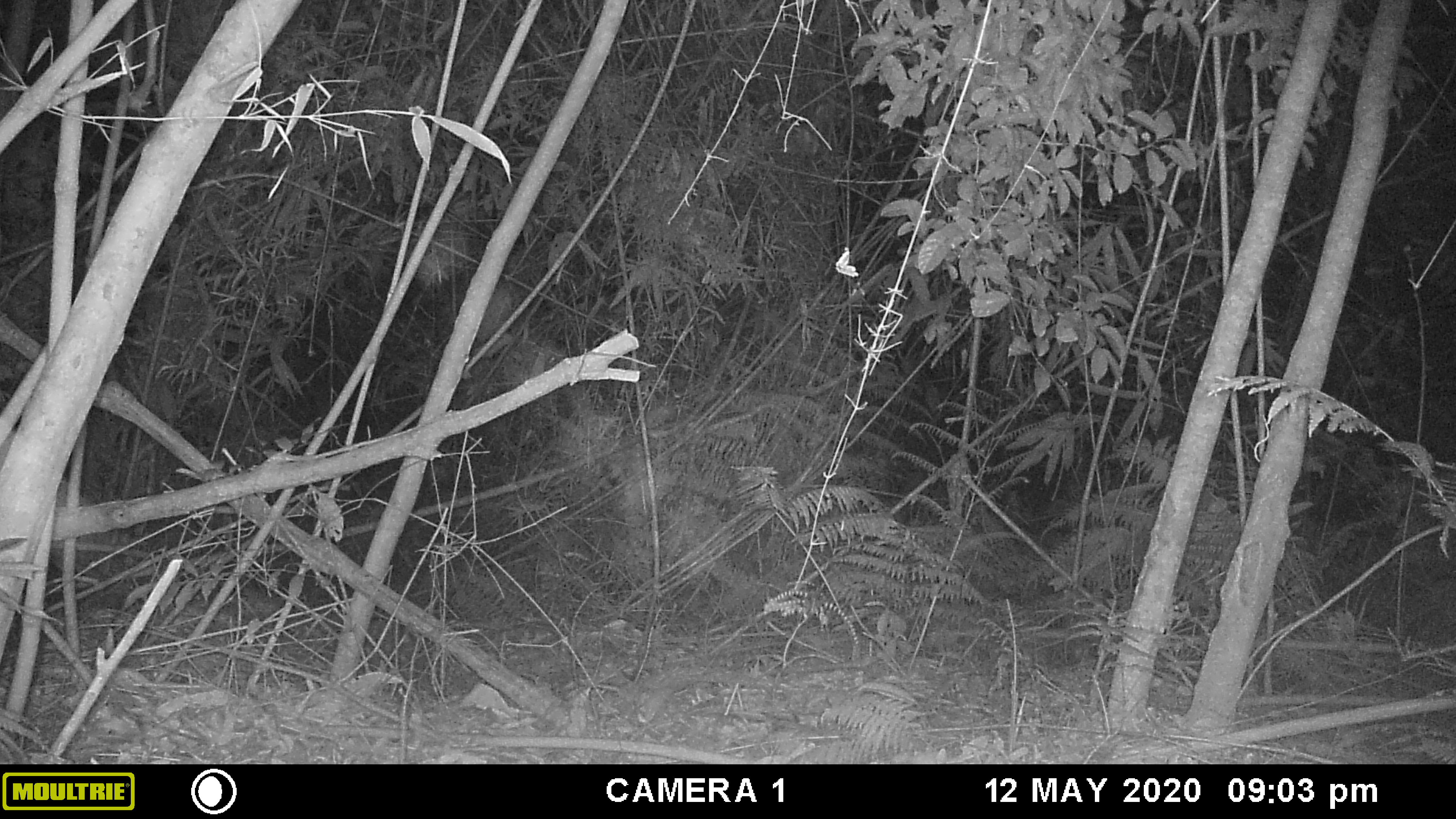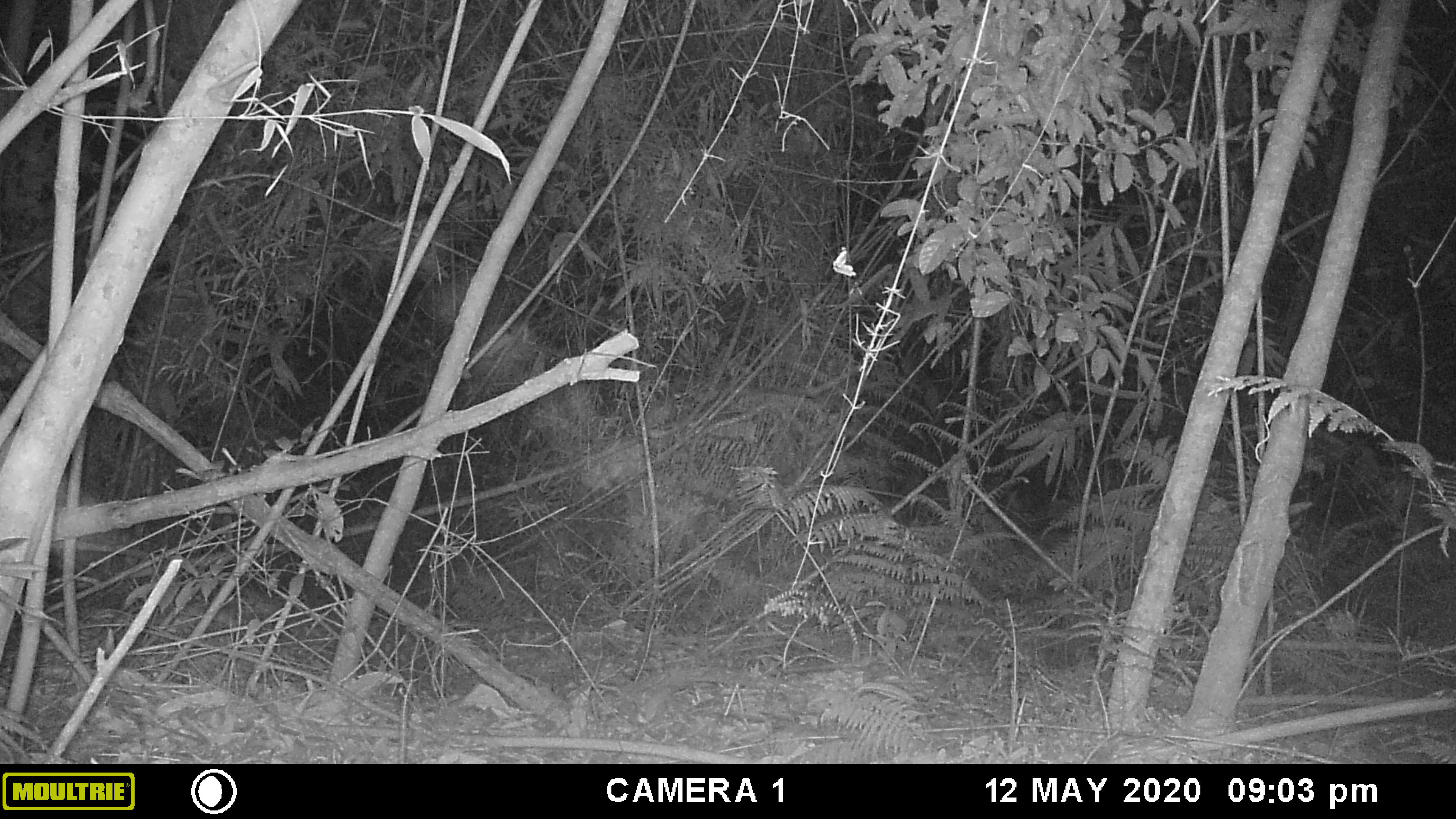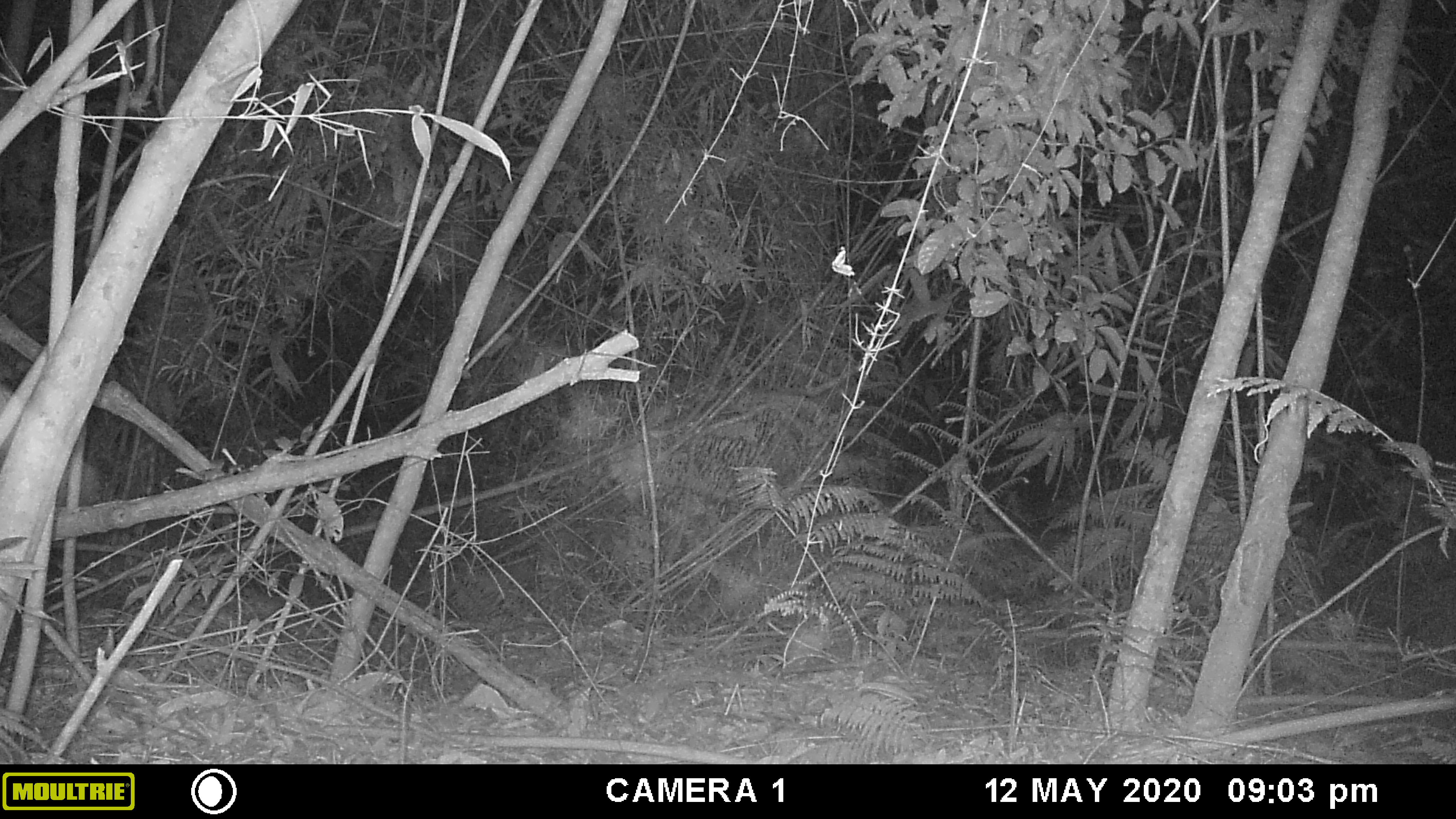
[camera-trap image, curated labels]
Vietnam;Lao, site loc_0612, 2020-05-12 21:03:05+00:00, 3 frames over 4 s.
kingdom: Animalia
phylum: Chordata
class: Mammalia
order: Artiodactyla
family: Cervidae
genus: Muntiacus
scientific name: Muntiacus rooseveltorum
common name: roosevelt's muntjac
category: roosevelts muntjac group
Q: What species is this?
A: Roosevelts muntjac group (roosevelt's muntjac) (Muntiacus rooseveltorum).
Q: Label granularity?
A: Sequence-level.